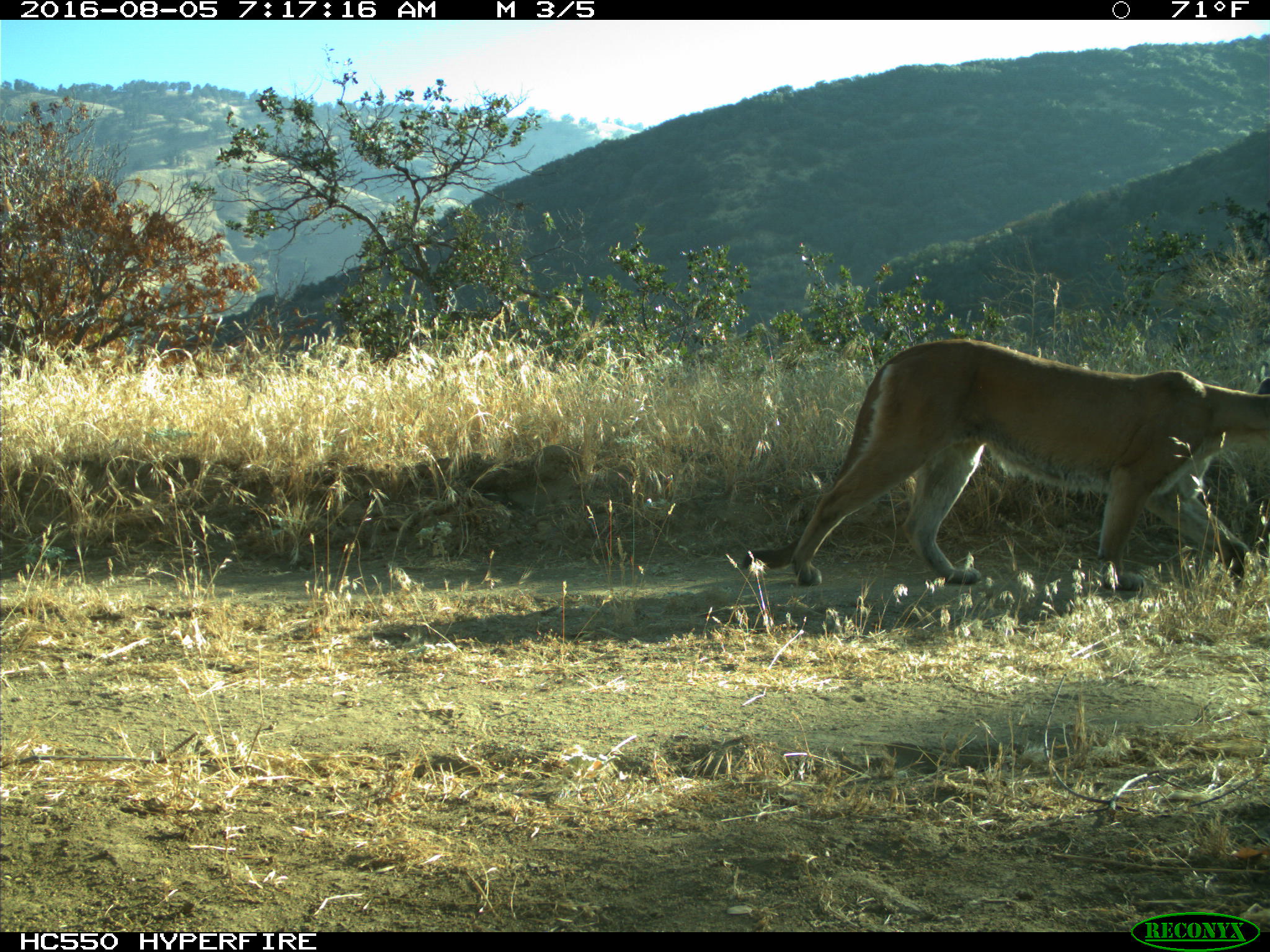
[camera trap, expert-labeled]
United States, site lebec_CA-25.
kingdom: Animalia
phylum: Chordata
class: Mammalia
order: Carnivora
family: Felidae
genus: Puma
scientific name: Puma concolor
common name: mountain lion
Puma concolor (mountain lion).